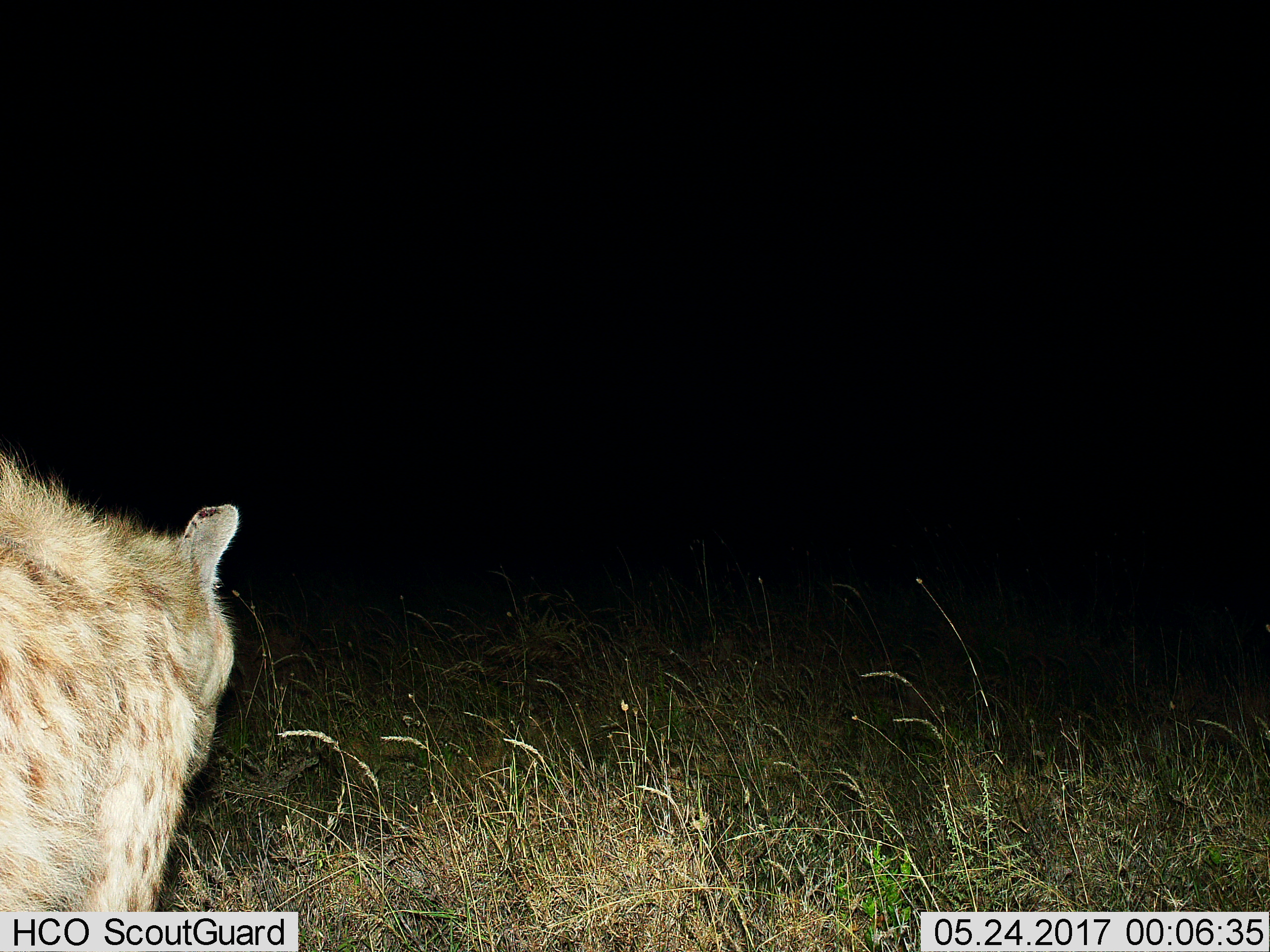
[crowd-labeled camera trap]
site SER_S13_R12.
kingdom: Animalia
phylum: Chordata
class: Mammalia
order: Carnivora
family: Hyaenidae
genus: Crocuta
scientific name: Crocuta crocuta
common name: spotted hyena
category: hyenaspotted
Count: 1.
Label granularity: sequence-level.